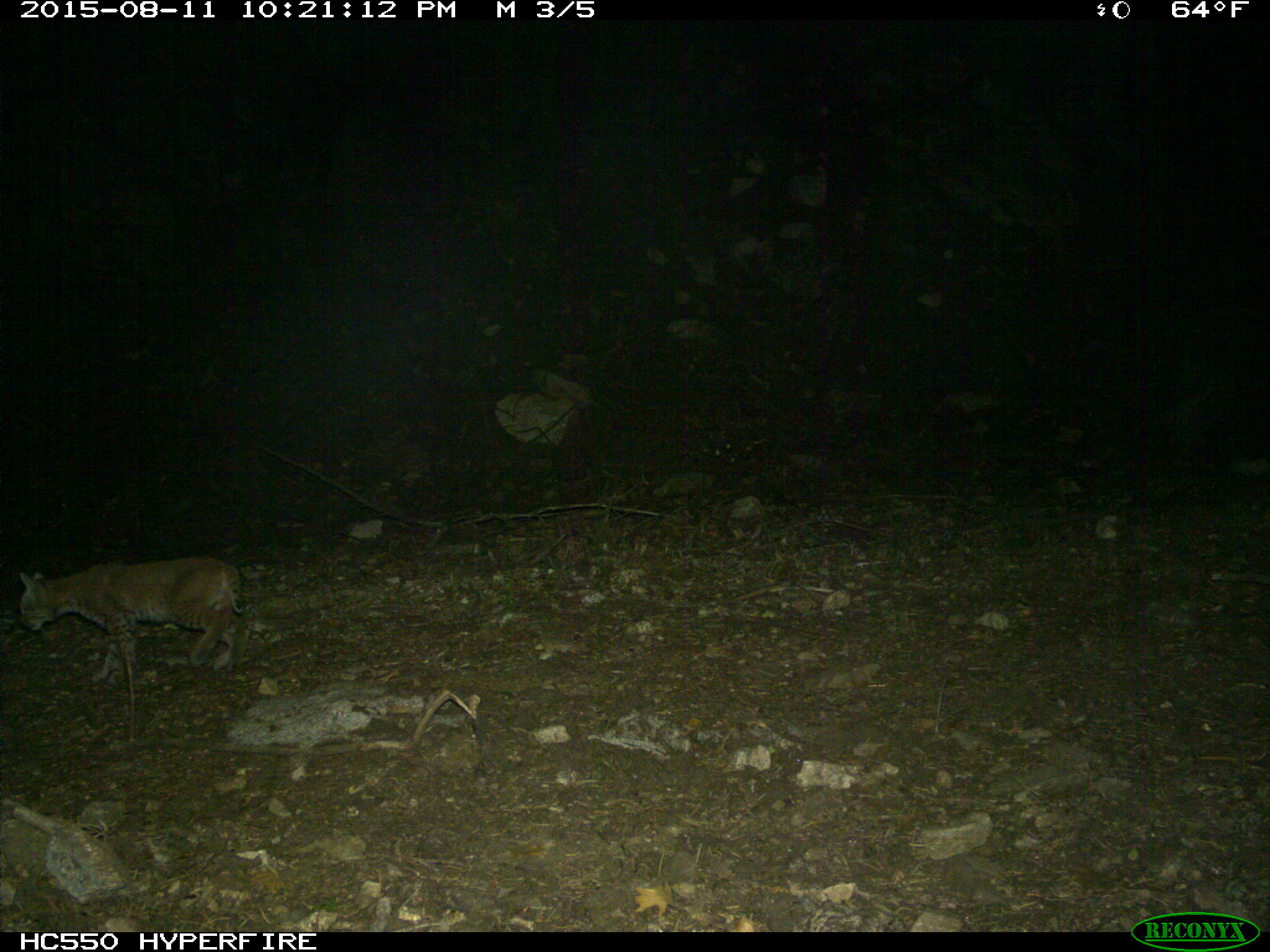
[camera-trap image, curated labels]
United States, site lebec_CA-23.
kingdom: Animalia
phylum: Chordata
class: Mammalia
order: Carnivora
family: Felidae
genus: Lynx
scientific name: Lynx rufus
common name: bobcat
Lynx rufus (bobcat).